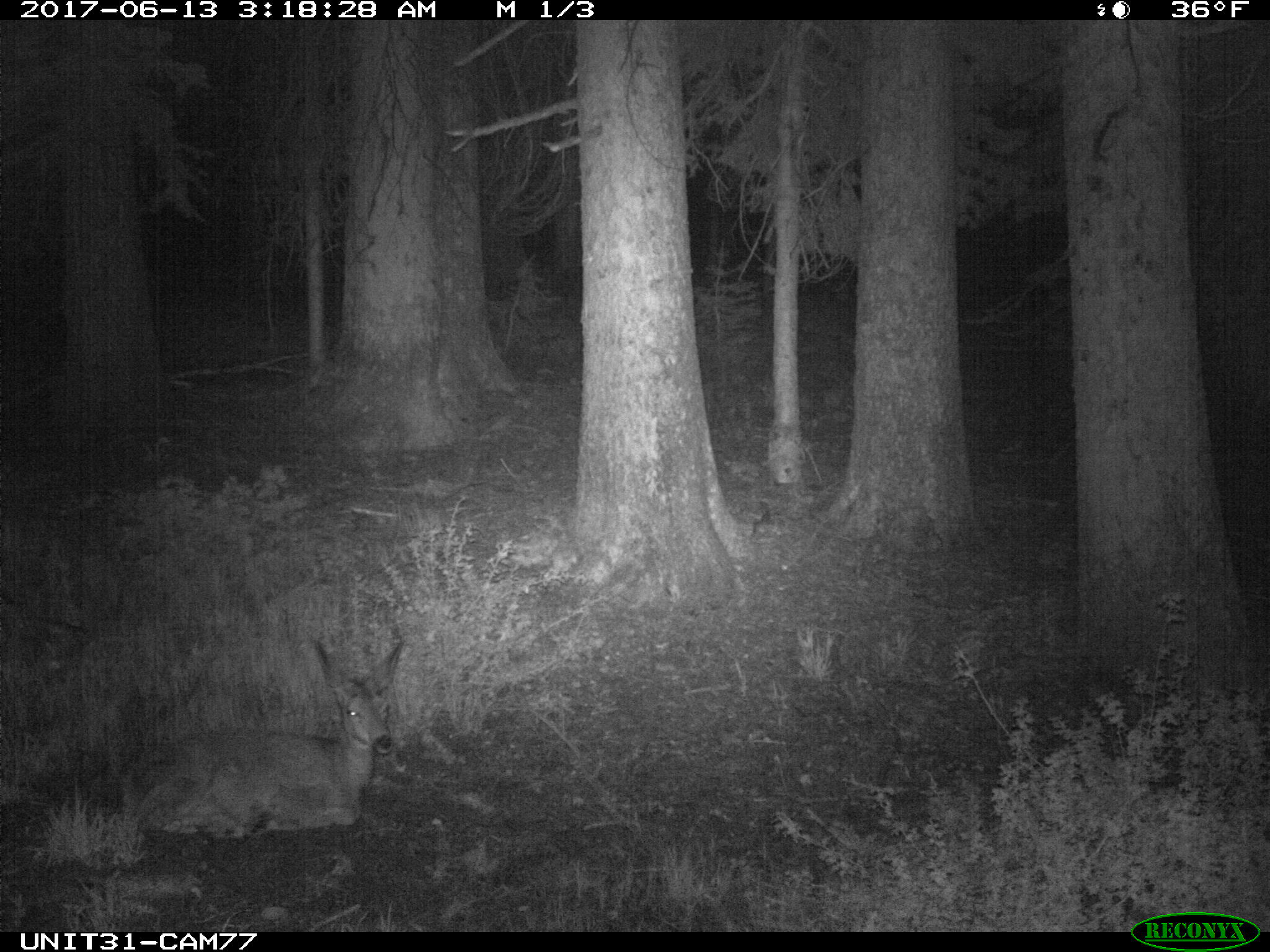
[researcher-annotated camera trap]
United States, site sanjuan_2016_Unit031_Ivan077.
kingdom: Animalia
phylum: Chordata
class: Mammalia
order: Artiodactyla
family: Cervidae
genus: Odocoileus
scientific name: Odocoileus hemionus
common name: mule deer